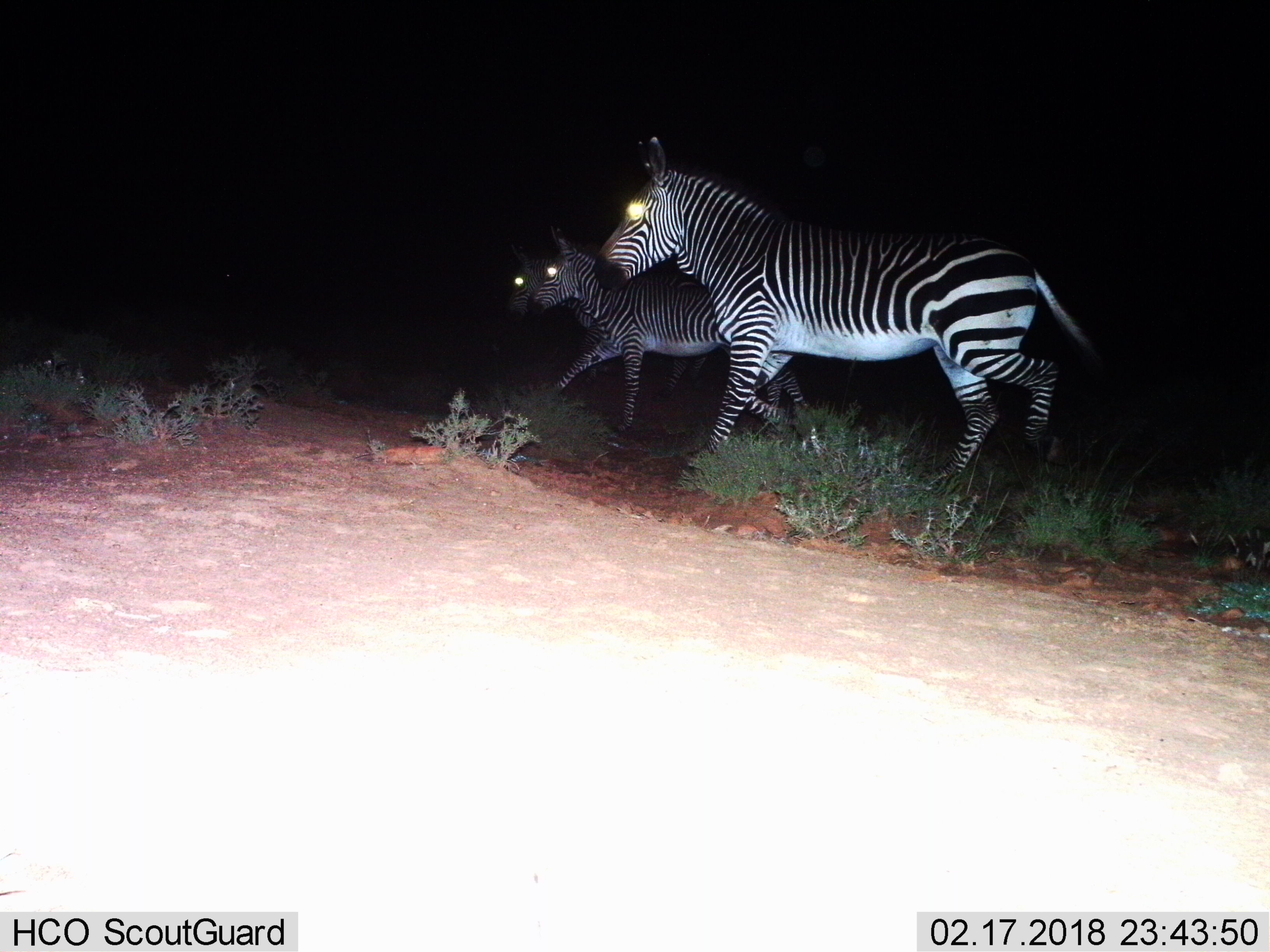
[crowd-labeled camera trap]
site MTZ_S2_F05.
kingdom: Animalia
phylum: Chordata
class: Mammalia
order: Perissodactyla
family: Equidae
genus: Equus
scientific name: Equus zebra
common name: mountain zebra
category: zebramountain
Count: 3.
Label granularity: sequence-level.